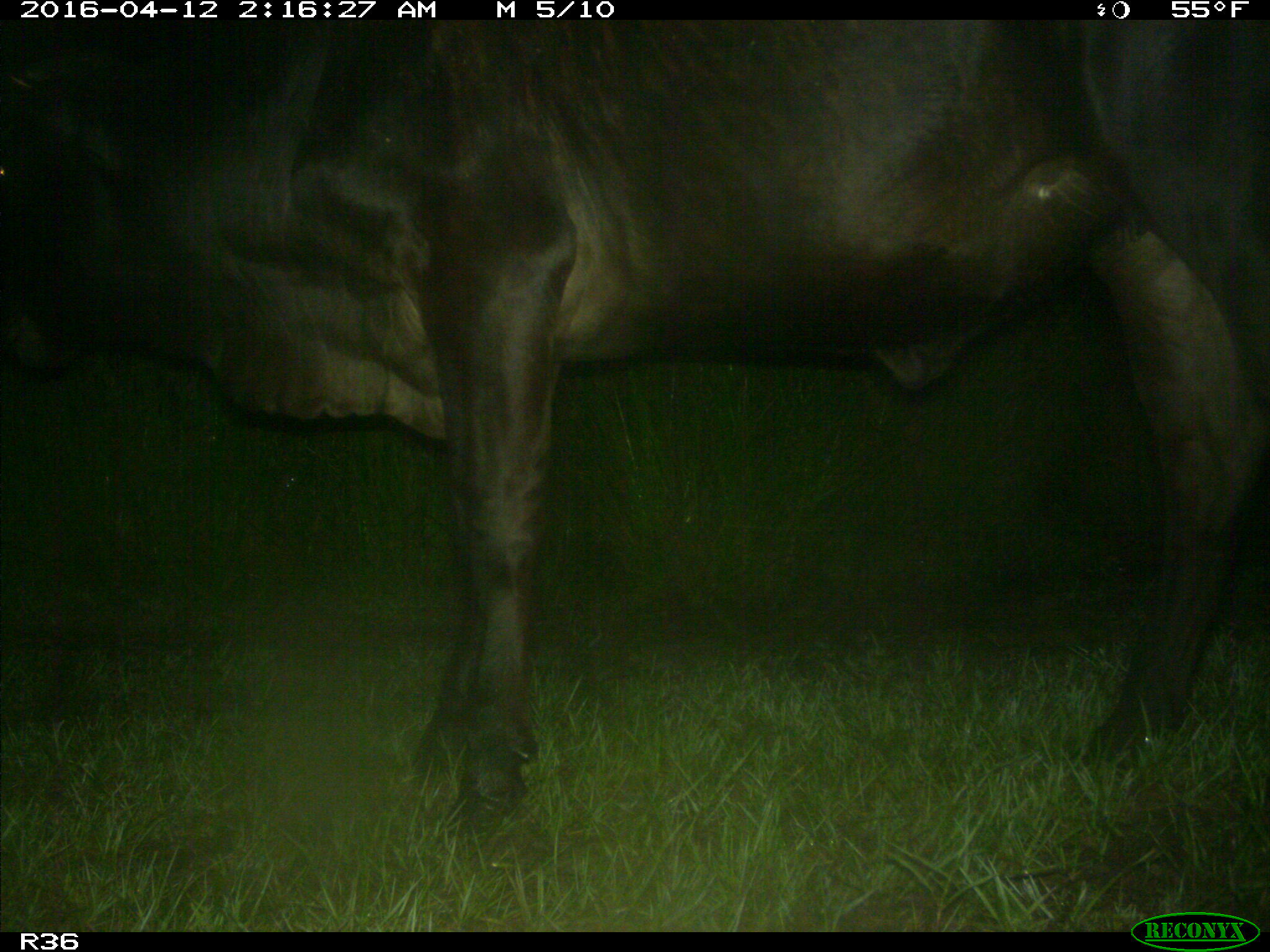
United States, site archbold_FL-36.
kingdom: Animalia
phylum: Chordata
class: Mammalia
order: Artiodactyla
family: Bovidae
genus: Bos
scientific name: Bos taurus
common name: domestic cow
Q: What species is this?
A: Bos taurus (domestic cow).